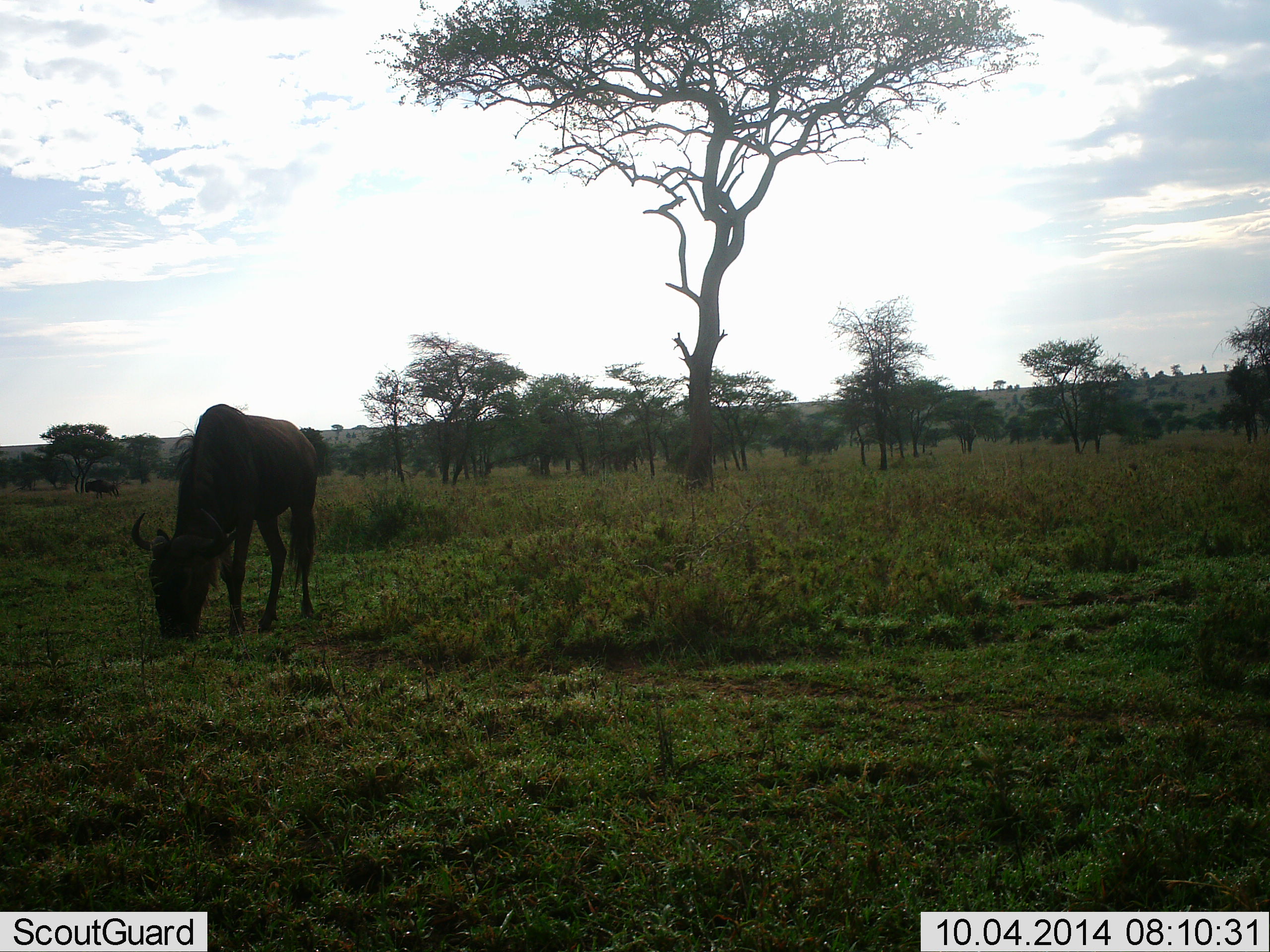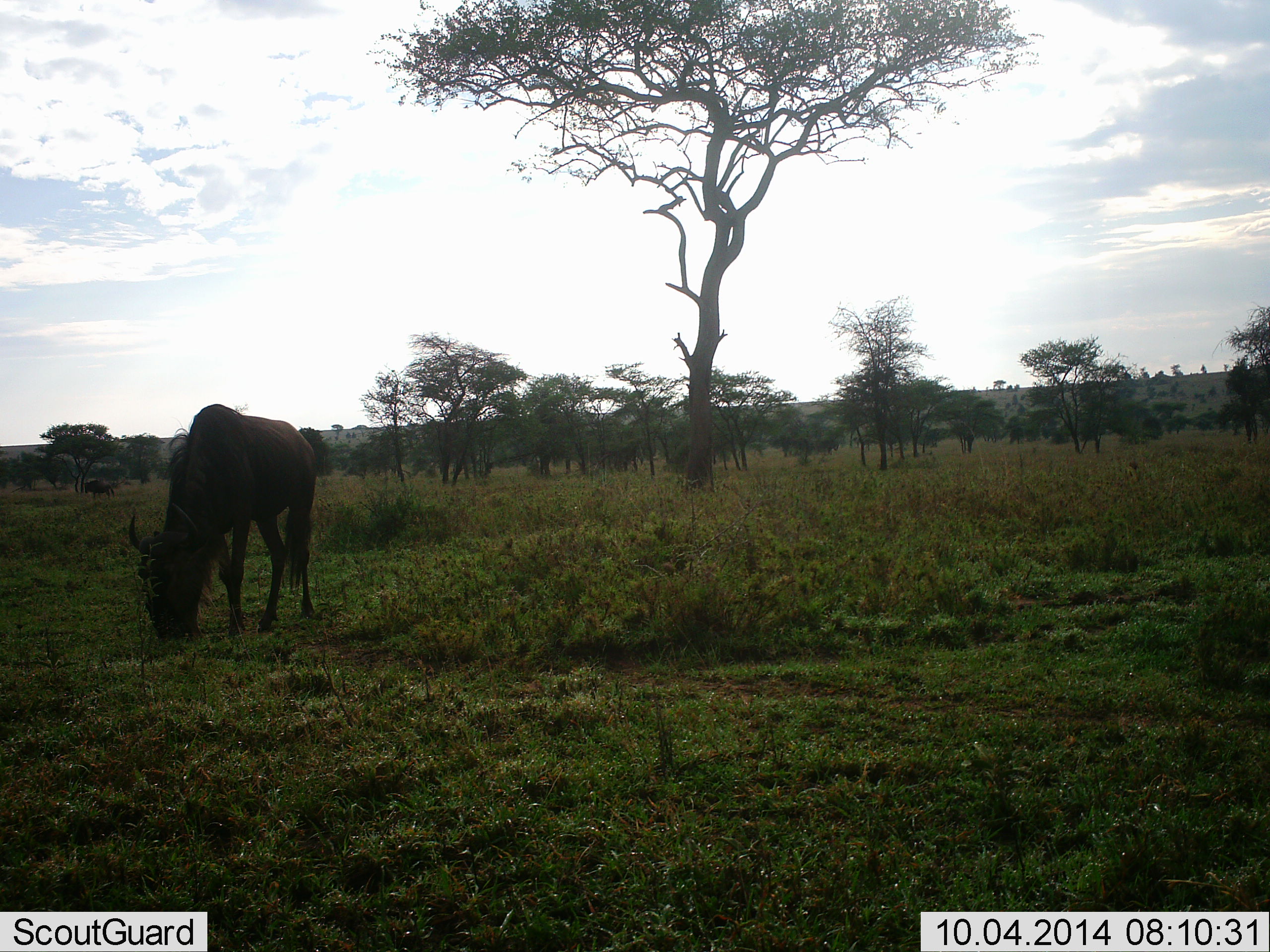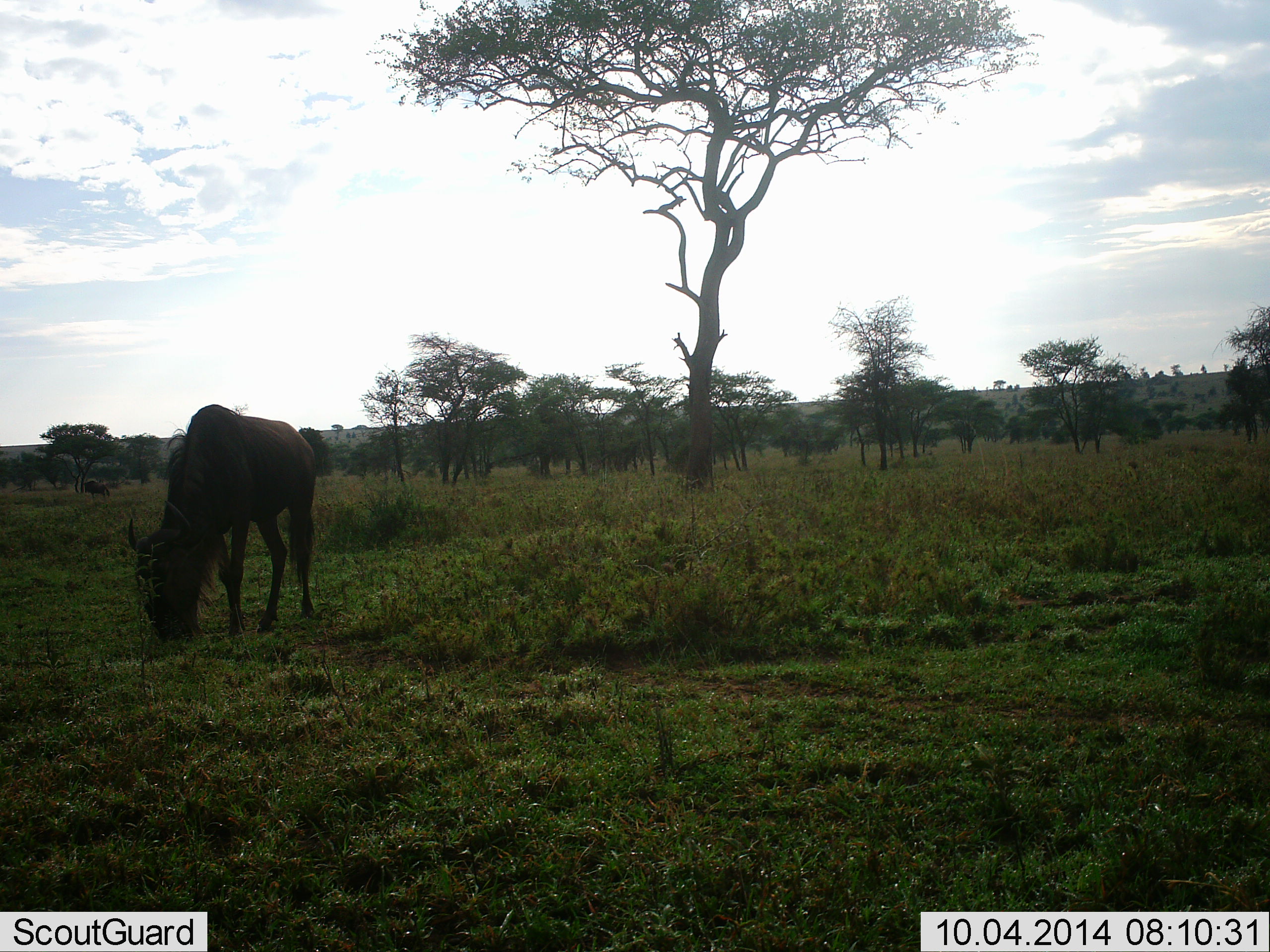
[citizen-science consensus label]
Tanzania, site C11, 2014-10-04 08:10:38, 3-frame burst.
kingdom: Animalia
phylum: Chordata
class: Mammalia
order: Artiodactyla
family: Bovidae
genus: Connochaetes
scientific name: Connochaetes taurinus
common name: blue wildebeest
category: wildebeest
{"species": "wildebeest (blue wildebeest) (Connochaetes taurinus)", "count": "1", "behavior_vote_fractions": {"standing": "0%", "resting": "0%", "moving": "0%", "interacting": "0%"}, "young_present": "0%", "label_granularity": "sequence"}